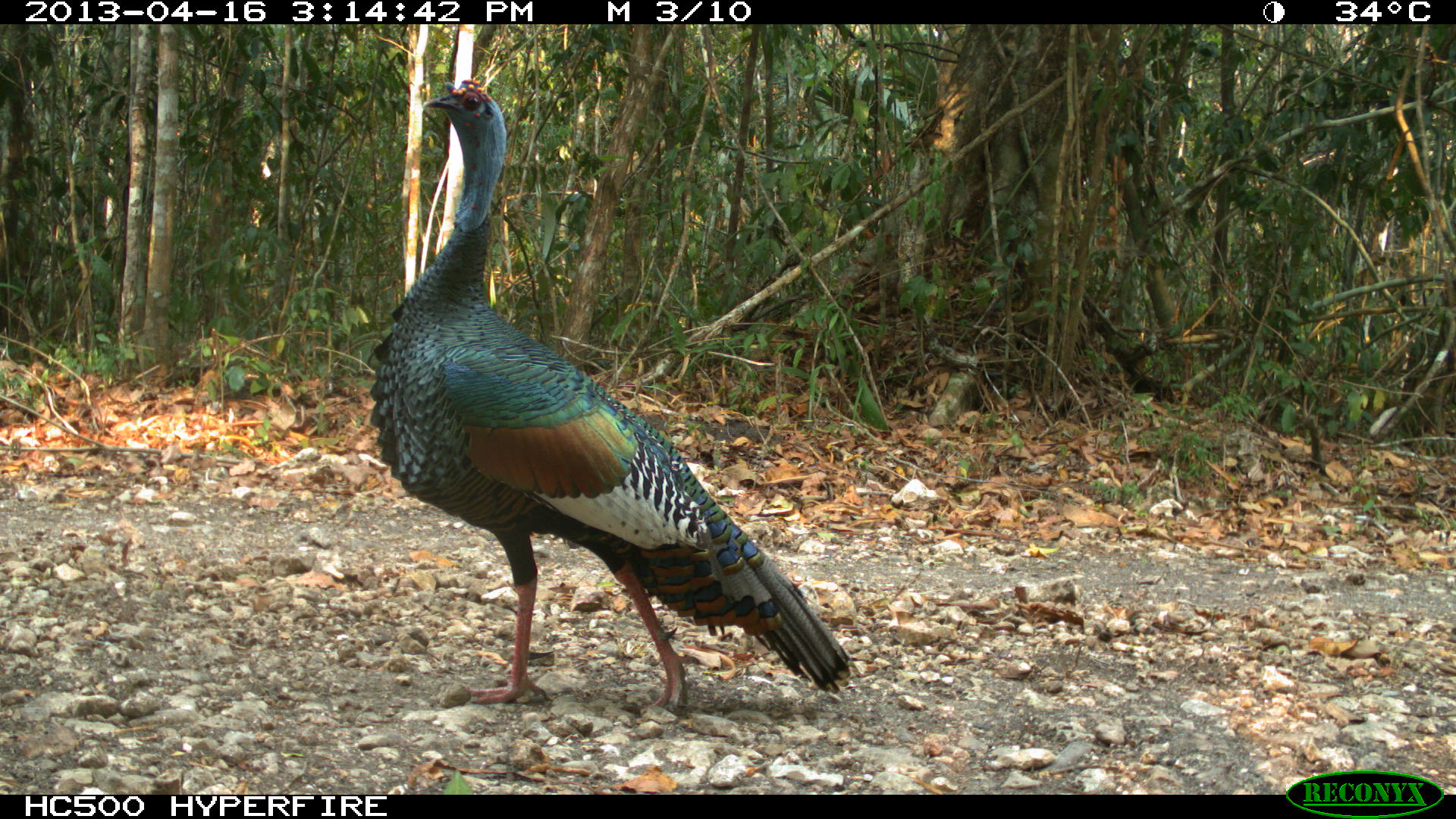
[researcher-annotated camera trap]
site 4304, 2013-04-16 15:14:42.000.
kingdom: Animalia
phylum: Chordata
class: Aves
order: Galliformes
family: Phasianidae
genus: Meleagris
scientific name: Meleagris ocellata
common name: ocellated turkey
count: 1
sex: male